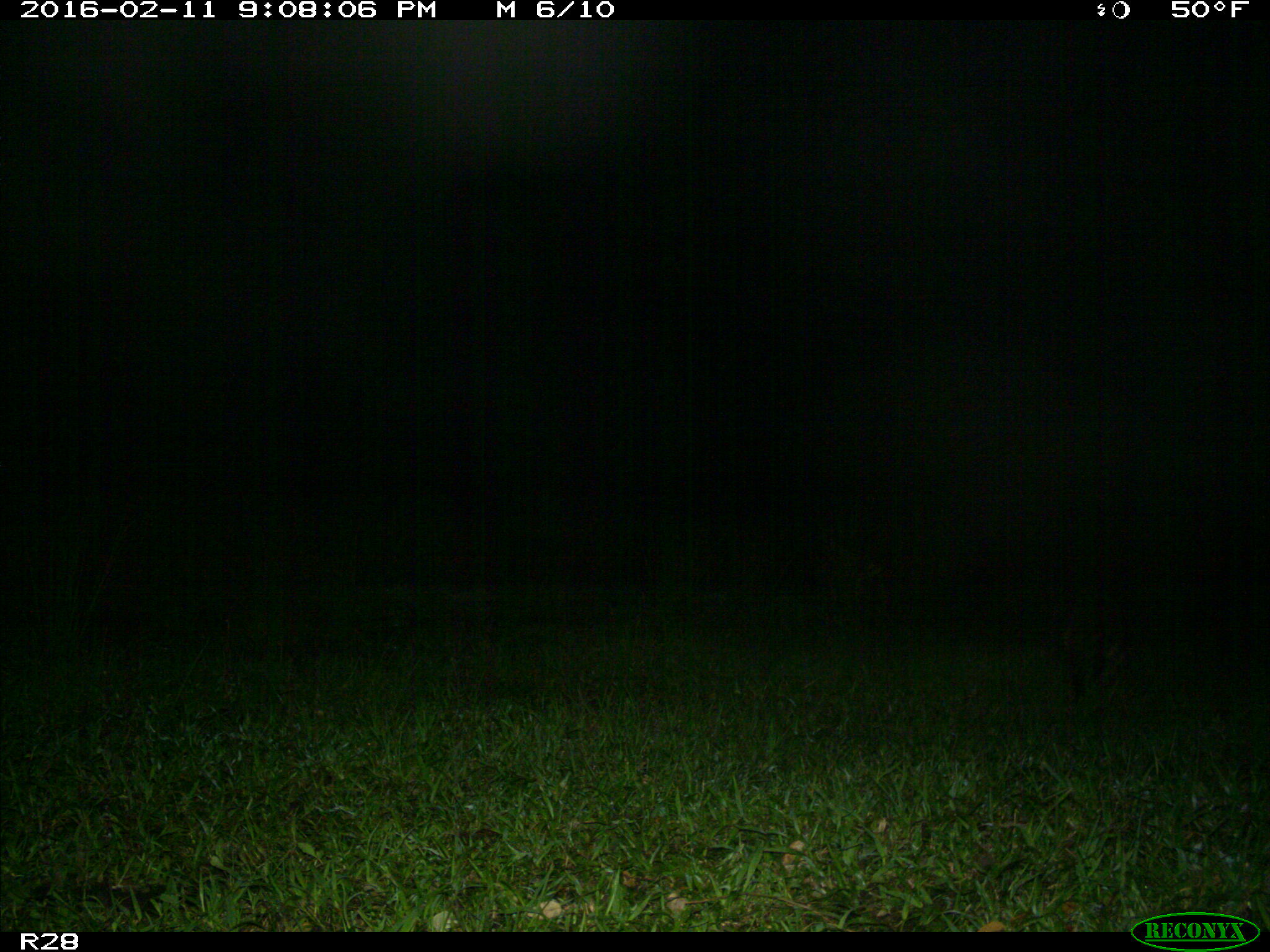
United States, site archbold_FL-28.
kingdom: Animalia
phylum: Chordata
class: Mammalia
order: Carnivora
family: Procyonidae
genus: Procyon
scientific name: Procyon lotor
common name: common raccoon